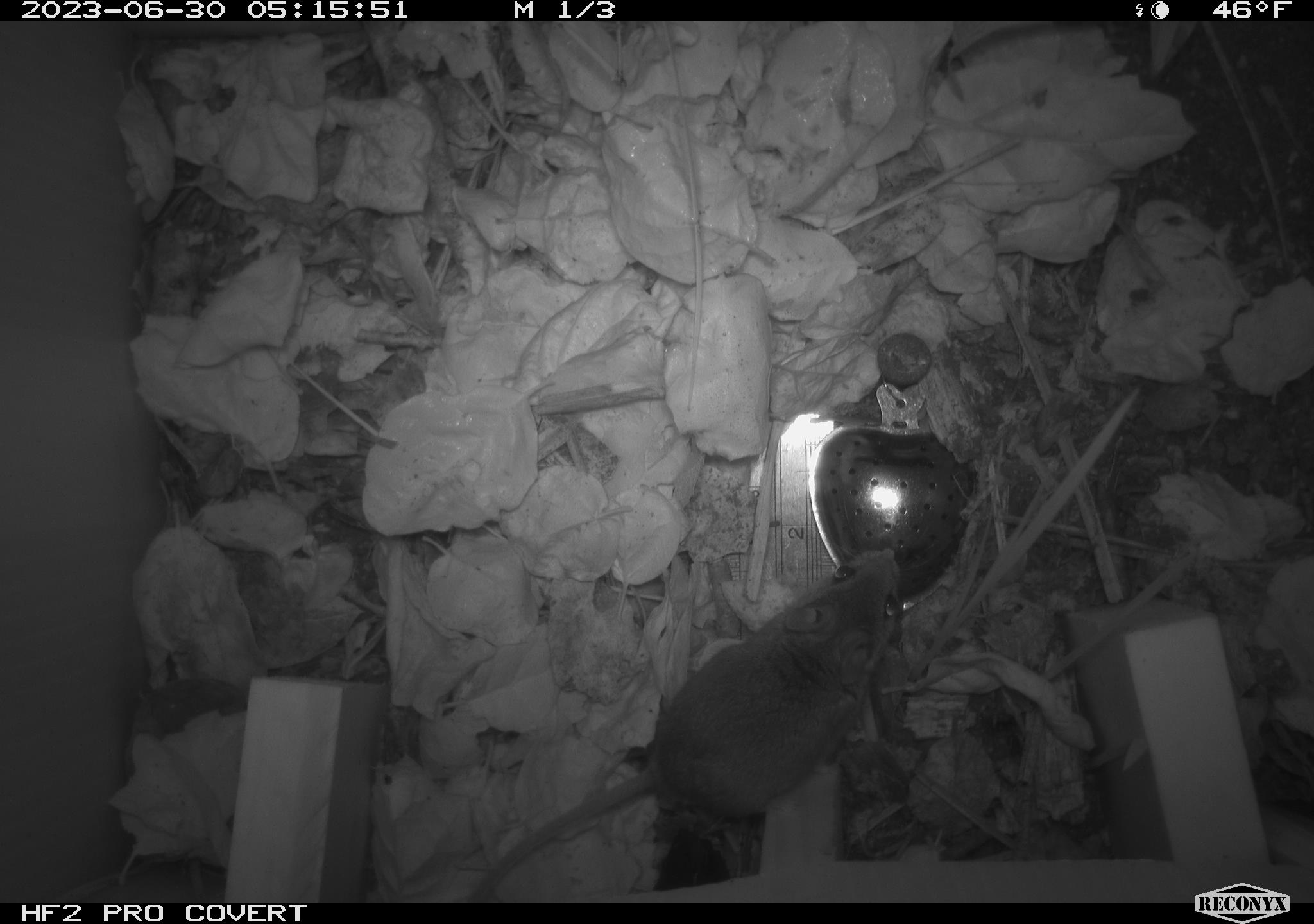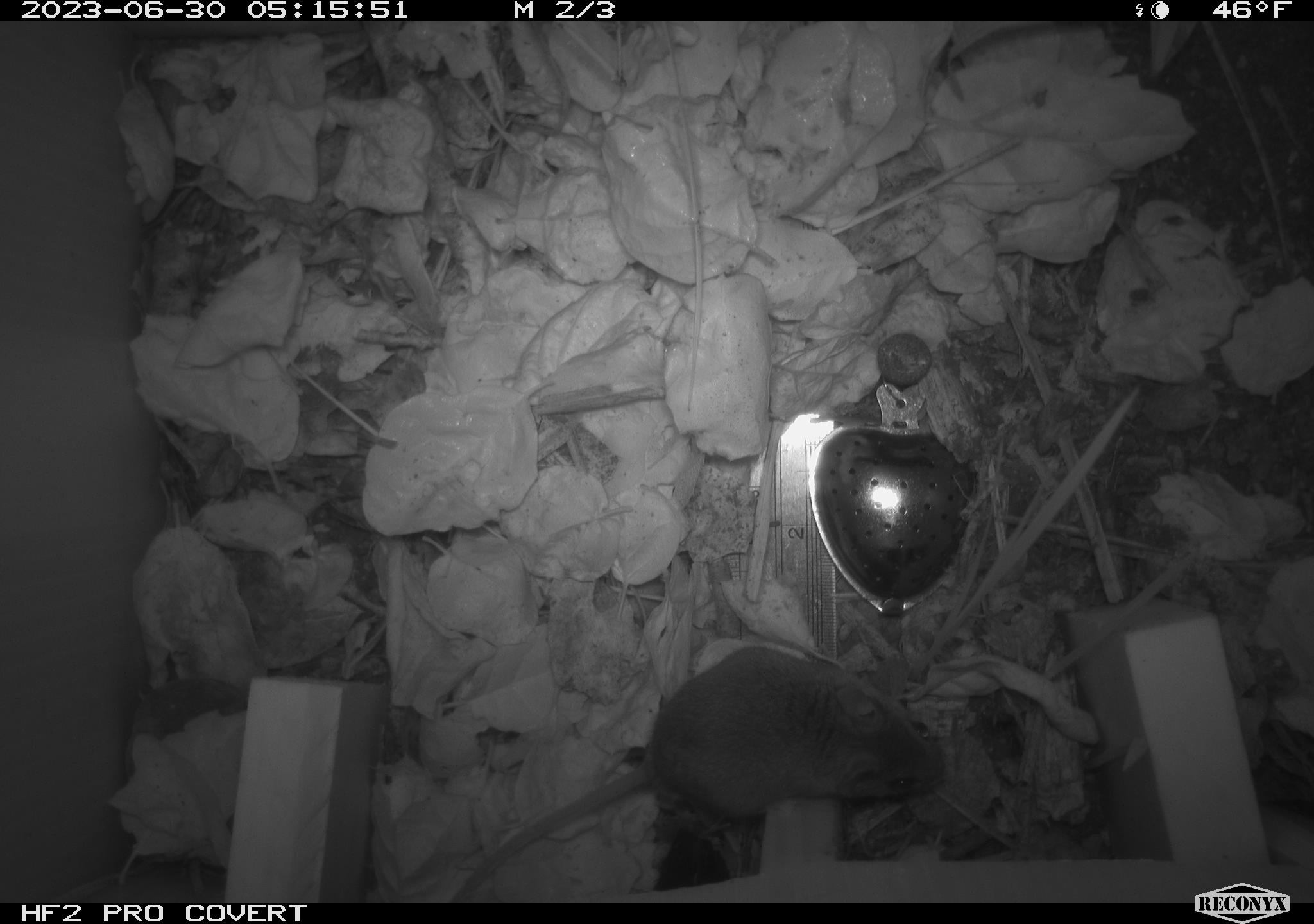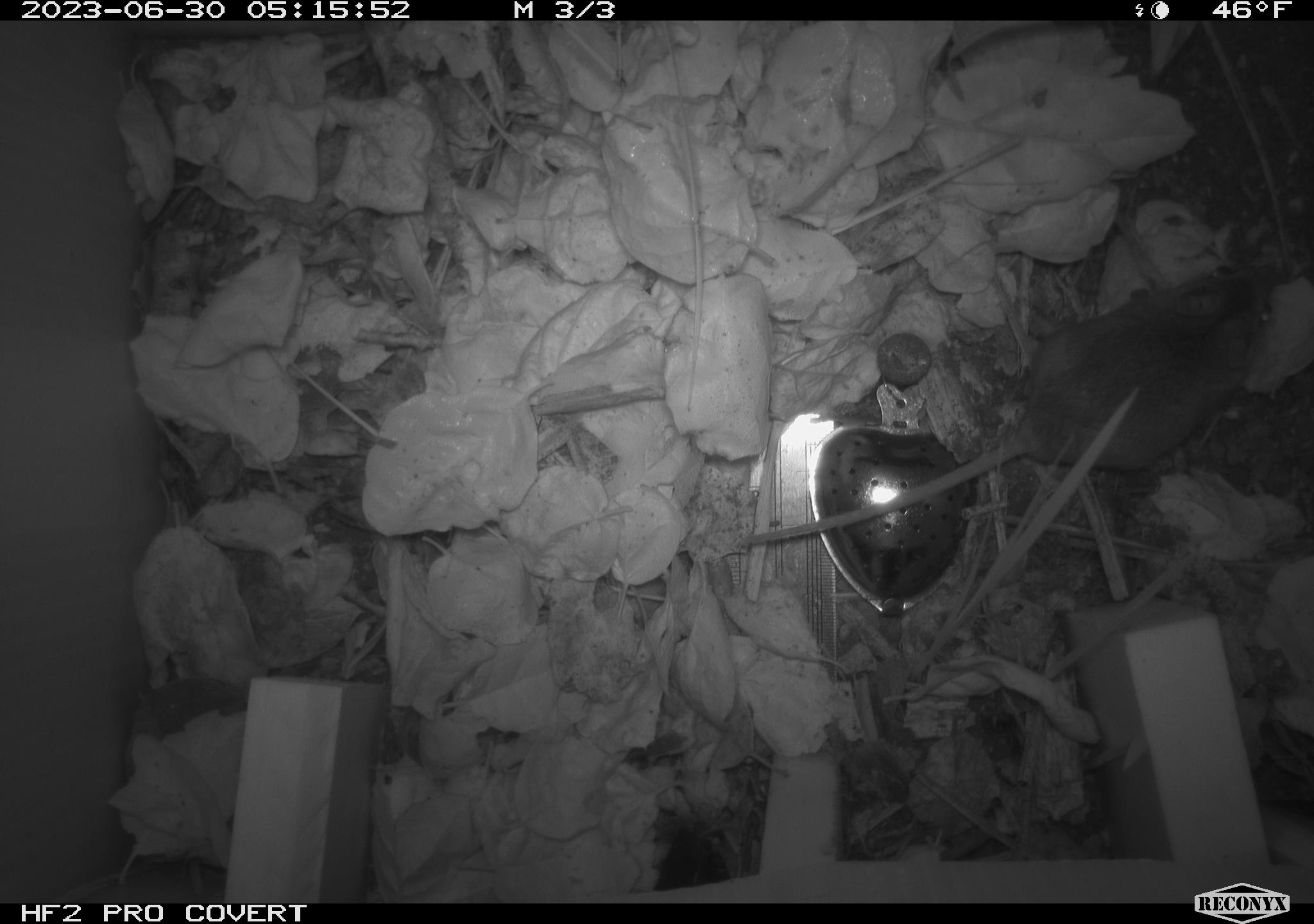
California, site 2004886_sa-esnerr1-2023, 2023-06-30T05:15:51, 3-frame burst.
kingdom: Animalia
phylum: Chordata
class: Mammalia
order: Rodentia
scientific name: Rodentia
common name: mouse species